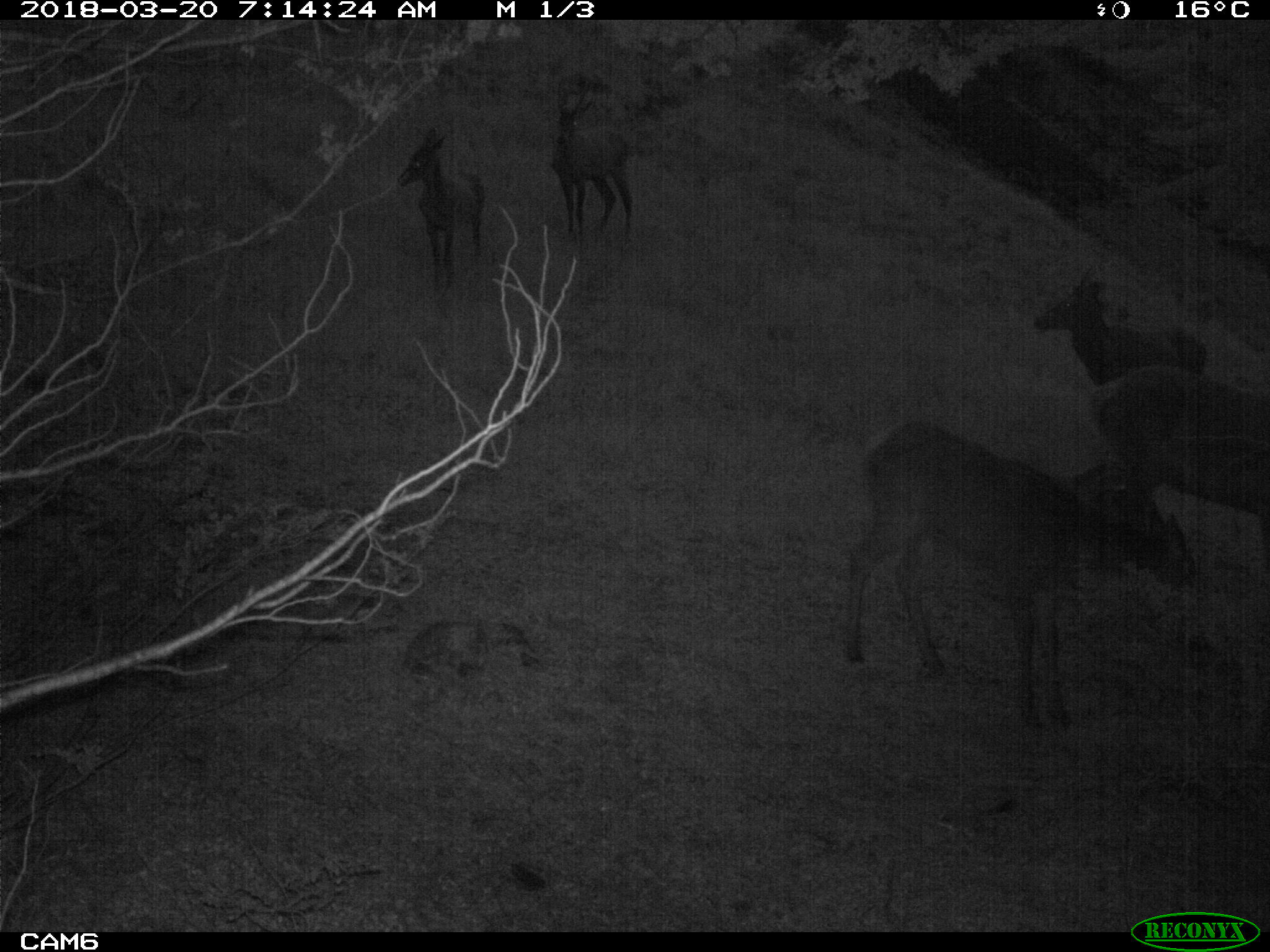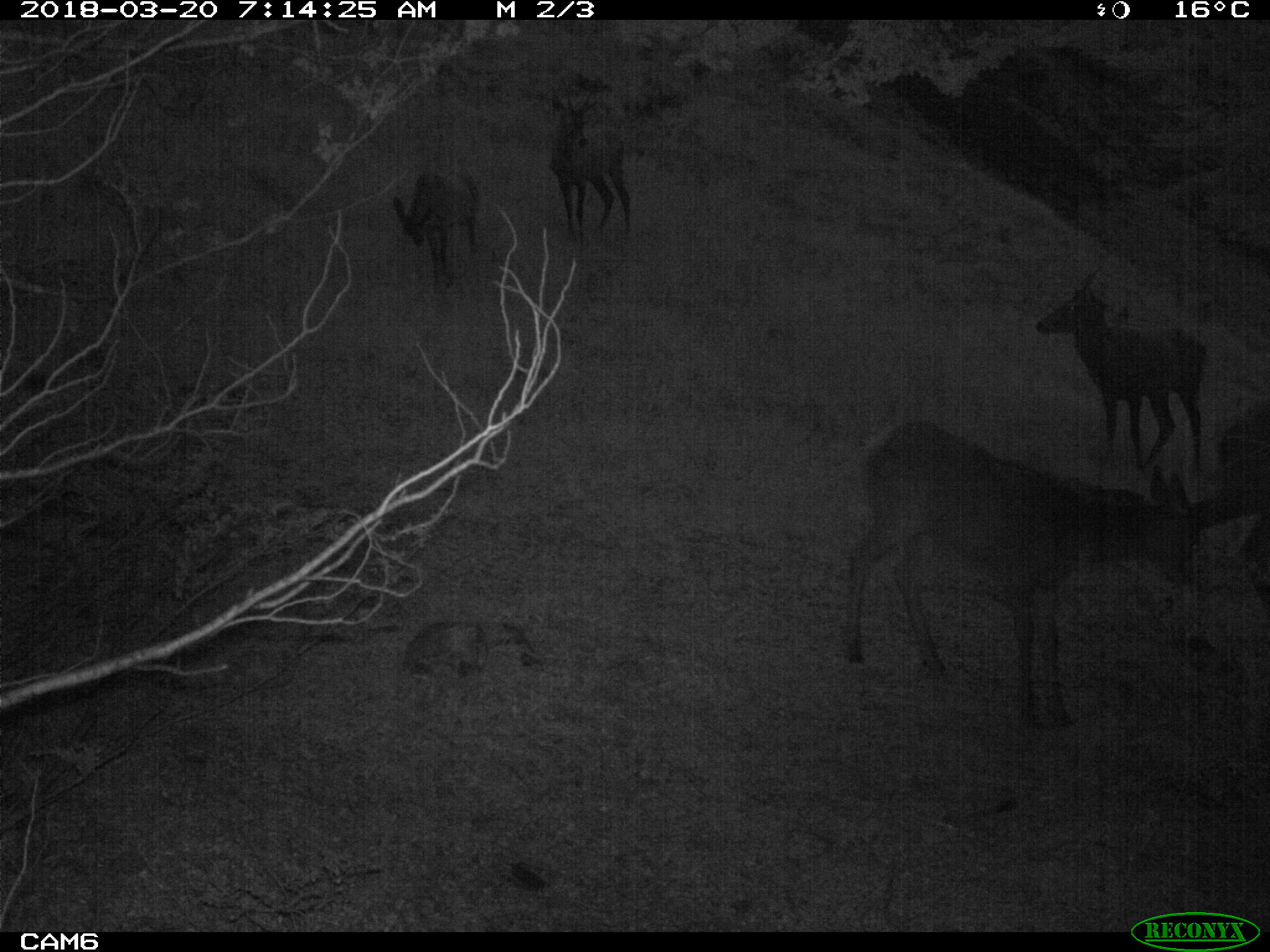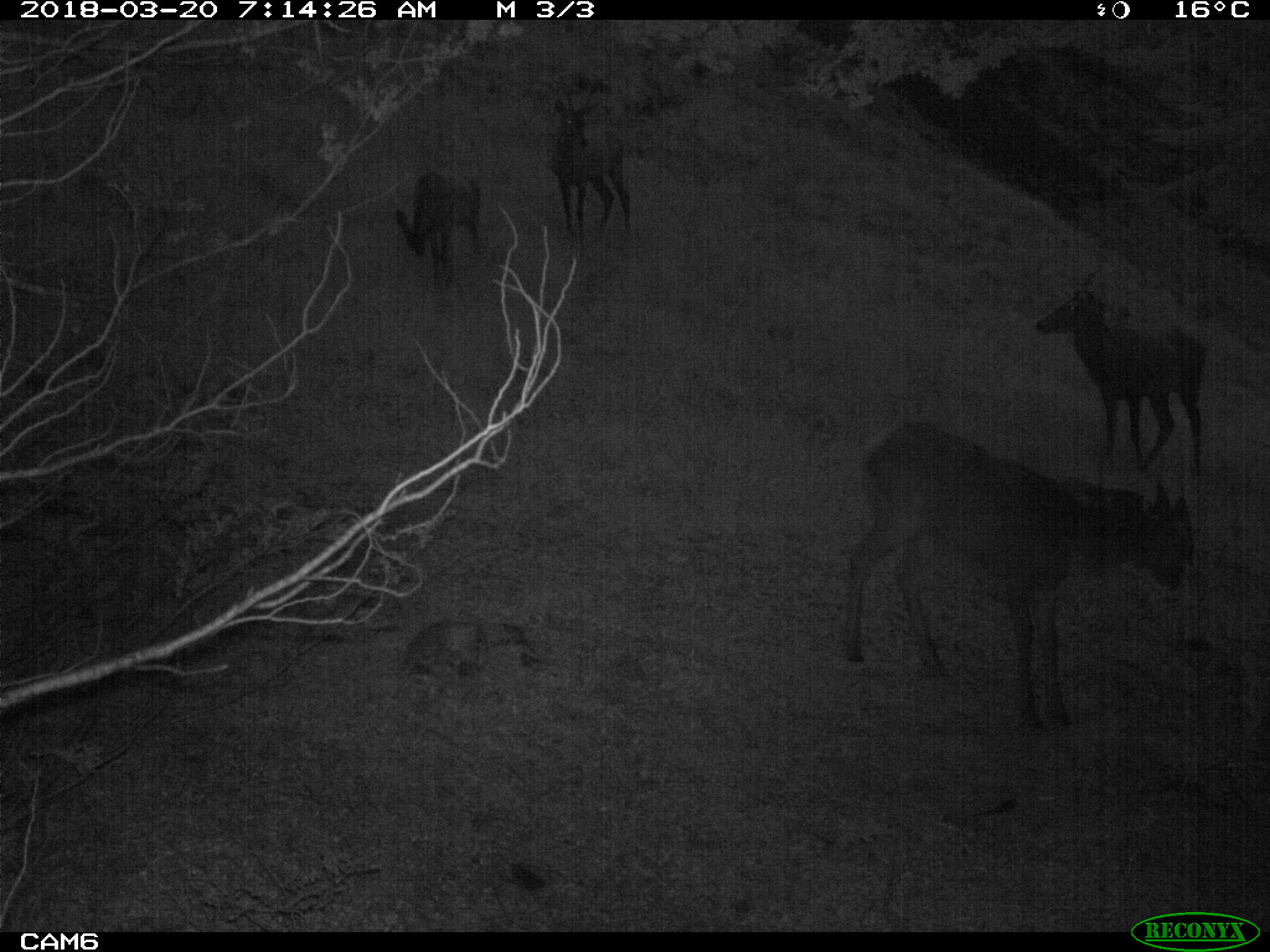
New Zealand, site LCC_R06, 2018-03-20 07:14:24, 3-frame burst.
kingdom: Animalia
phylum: Chordata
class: Mammalia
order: Artiodactyla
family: Cervidae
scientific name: Cervidae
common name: deer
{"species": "deer (Cervidae)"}